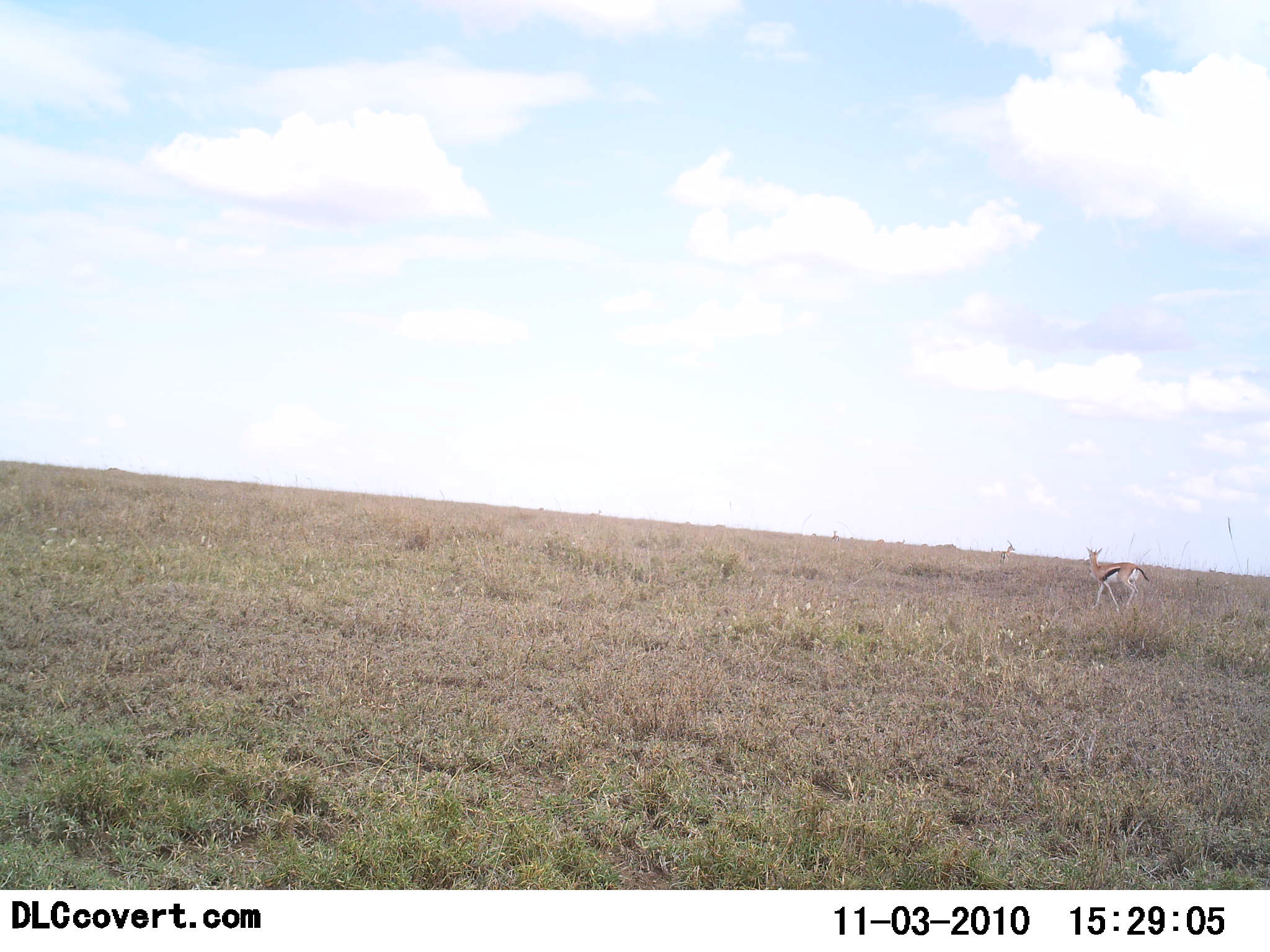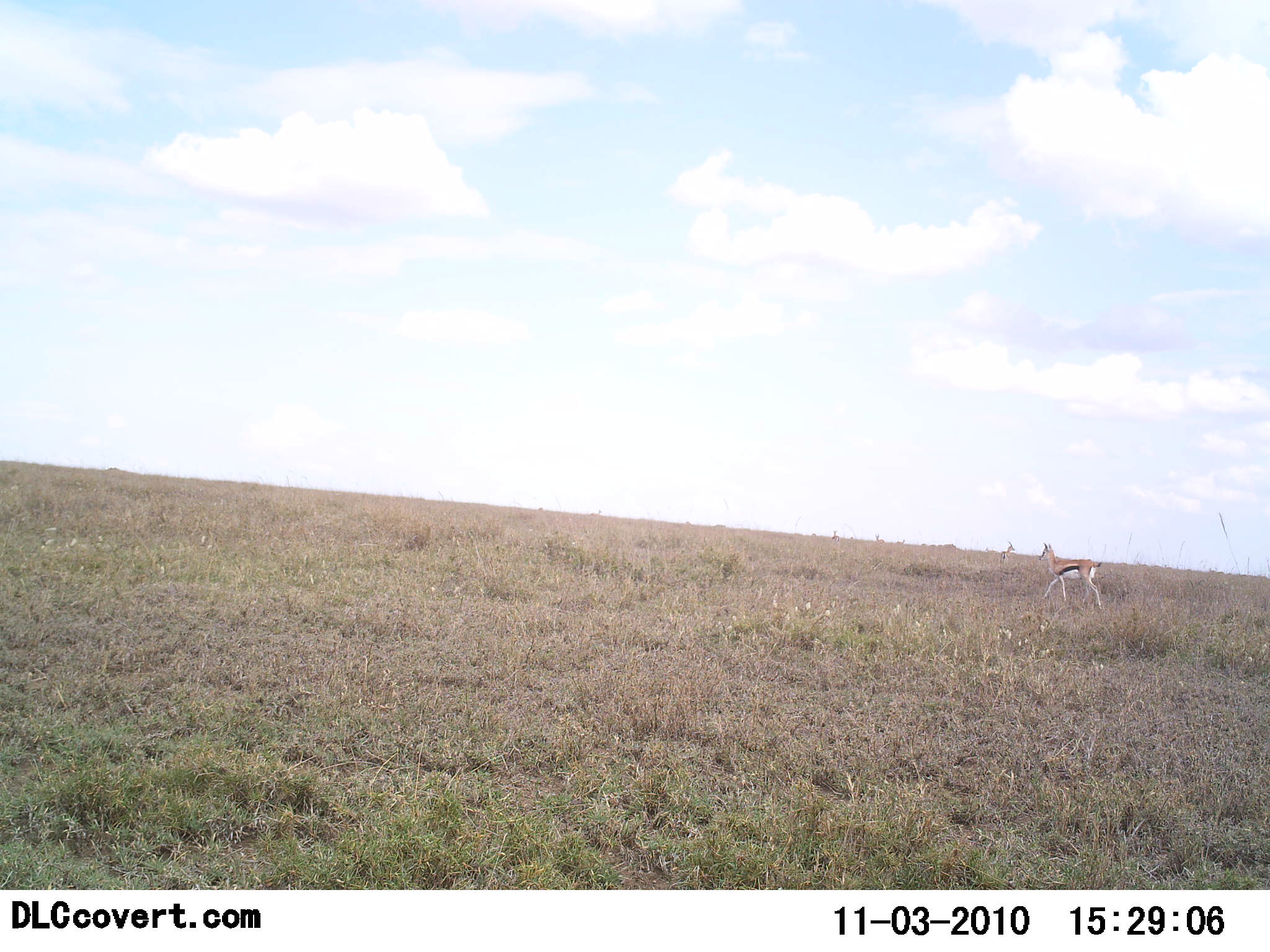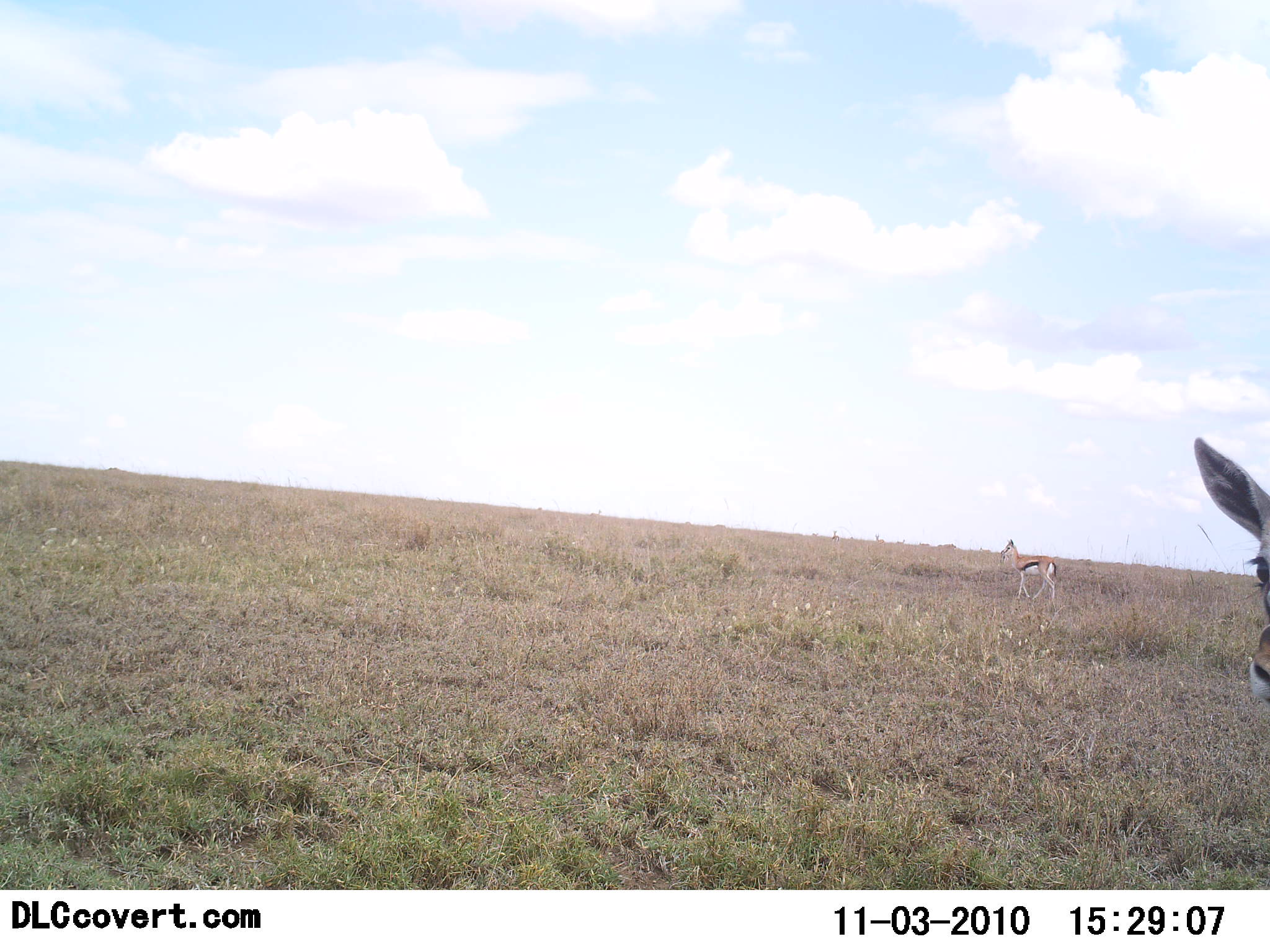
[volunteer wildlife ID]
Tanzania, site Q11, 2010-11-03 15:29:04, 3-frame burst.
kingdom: Animalia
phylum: Chordata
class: Mammalia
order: Artiodactyla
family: Bovidae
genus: Eudorcas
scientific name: Eudorcas thomsonii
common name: thomson's gazelle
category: gazellethomsons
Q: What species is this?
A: Gazellethomsons (thomson's gazelle) (Eudorcas thomsonii).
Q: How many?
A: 2.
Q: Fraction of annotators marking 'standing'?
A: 0%.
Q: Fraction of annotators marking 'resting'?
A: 0%.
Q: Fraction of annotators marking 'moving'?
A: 100%.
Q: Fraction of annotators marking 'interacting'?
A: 0%.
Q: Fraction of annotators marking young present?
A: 10%.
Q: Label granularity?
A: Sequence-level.